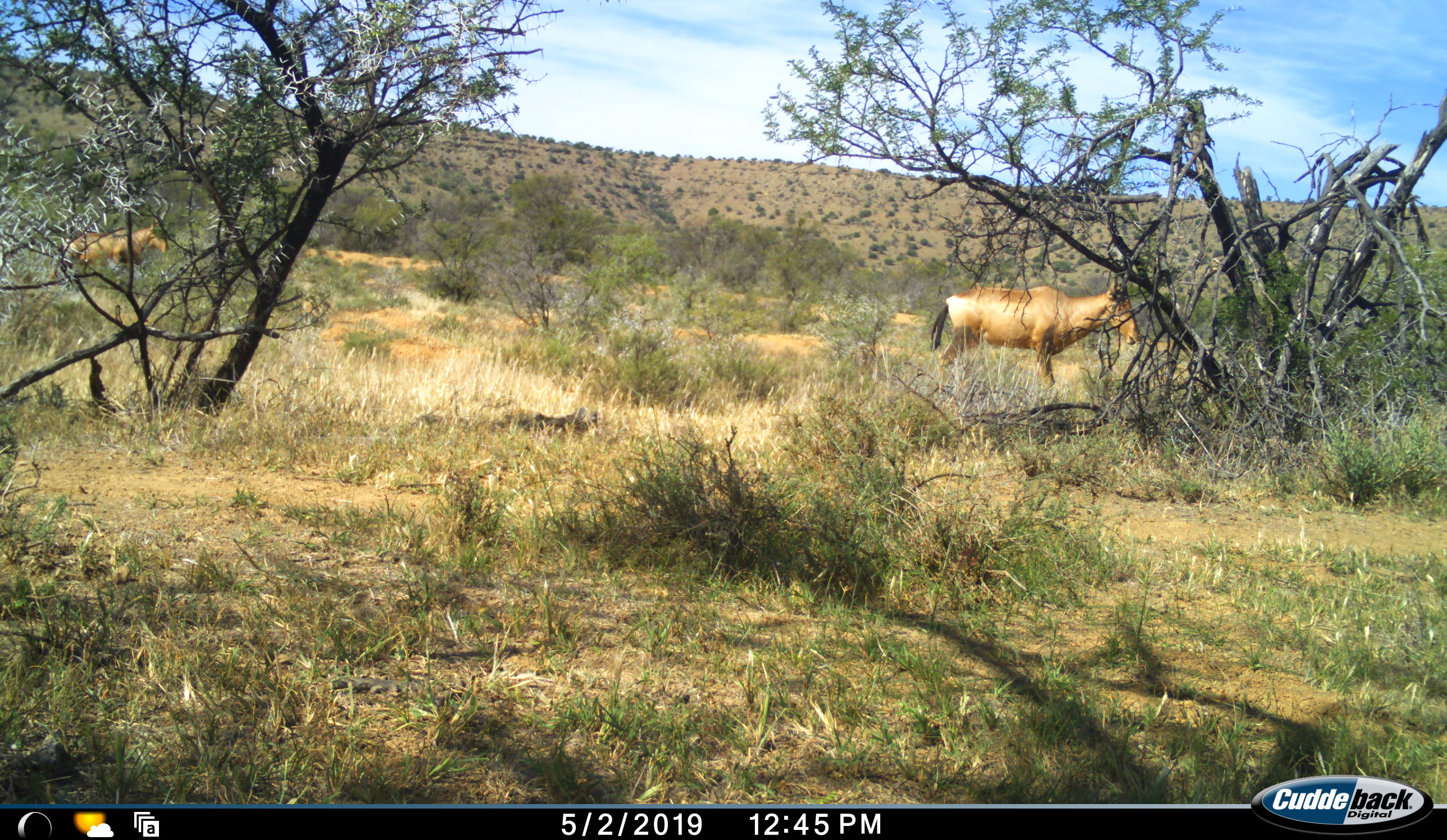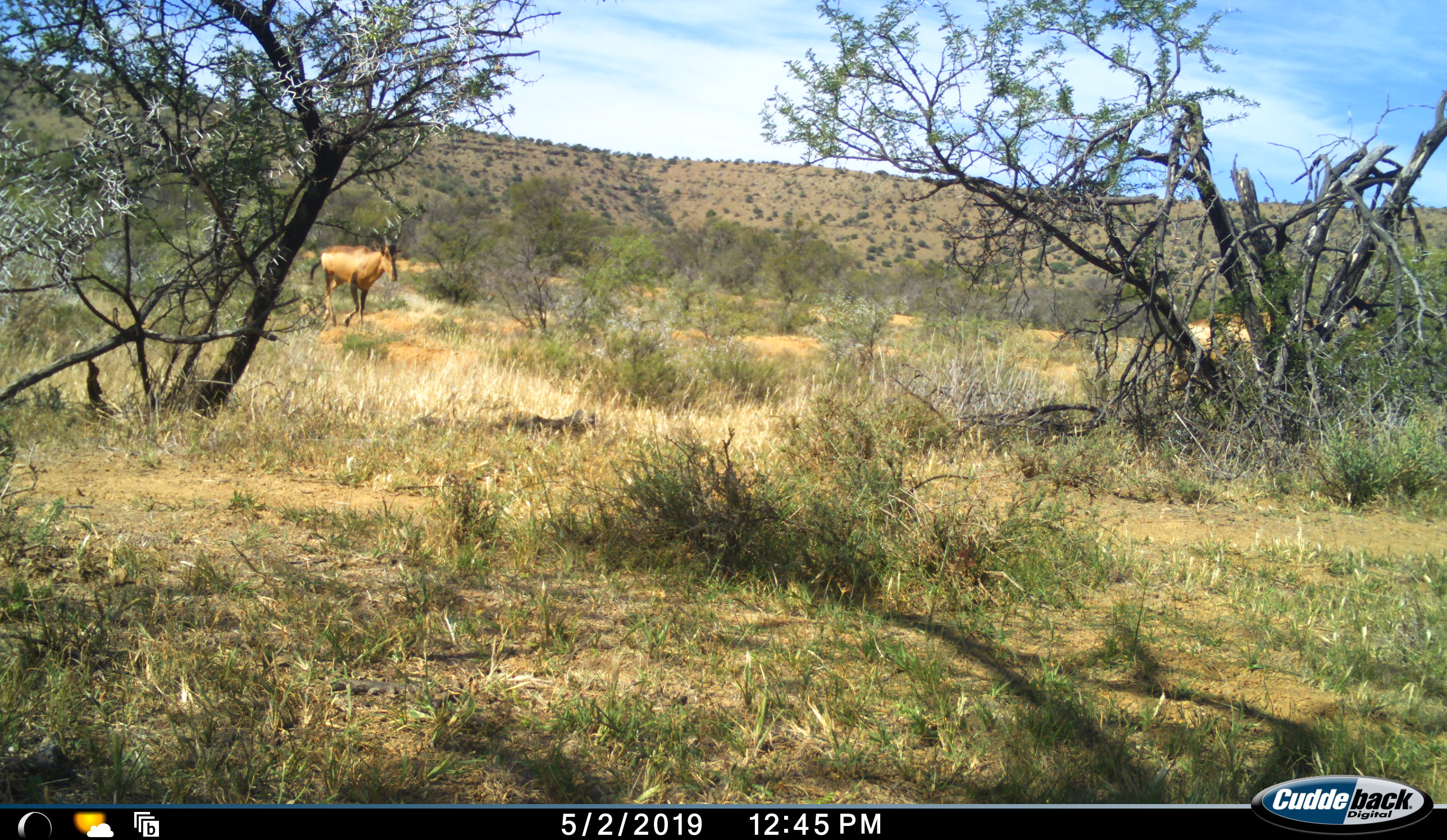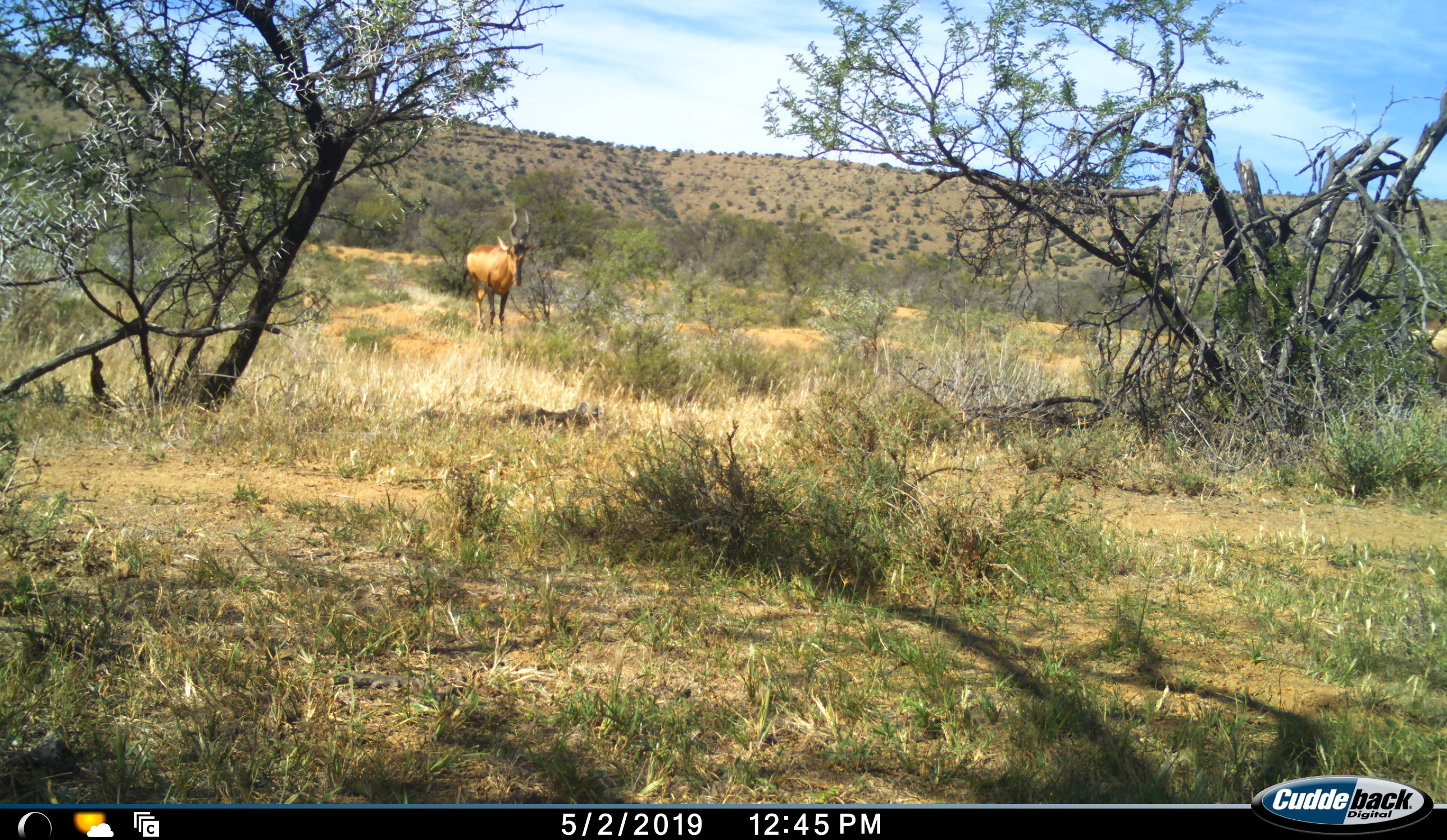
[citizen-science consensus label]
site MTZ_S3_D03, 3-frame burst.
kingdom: Animalia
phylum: Chordata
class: Mammalia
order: Artiodactyla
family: Bovidae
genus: Alcelaphus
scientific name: Alcelaphus buselaphus caama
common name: red hartebeest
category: hartebeestred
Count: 2.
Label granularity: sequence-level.